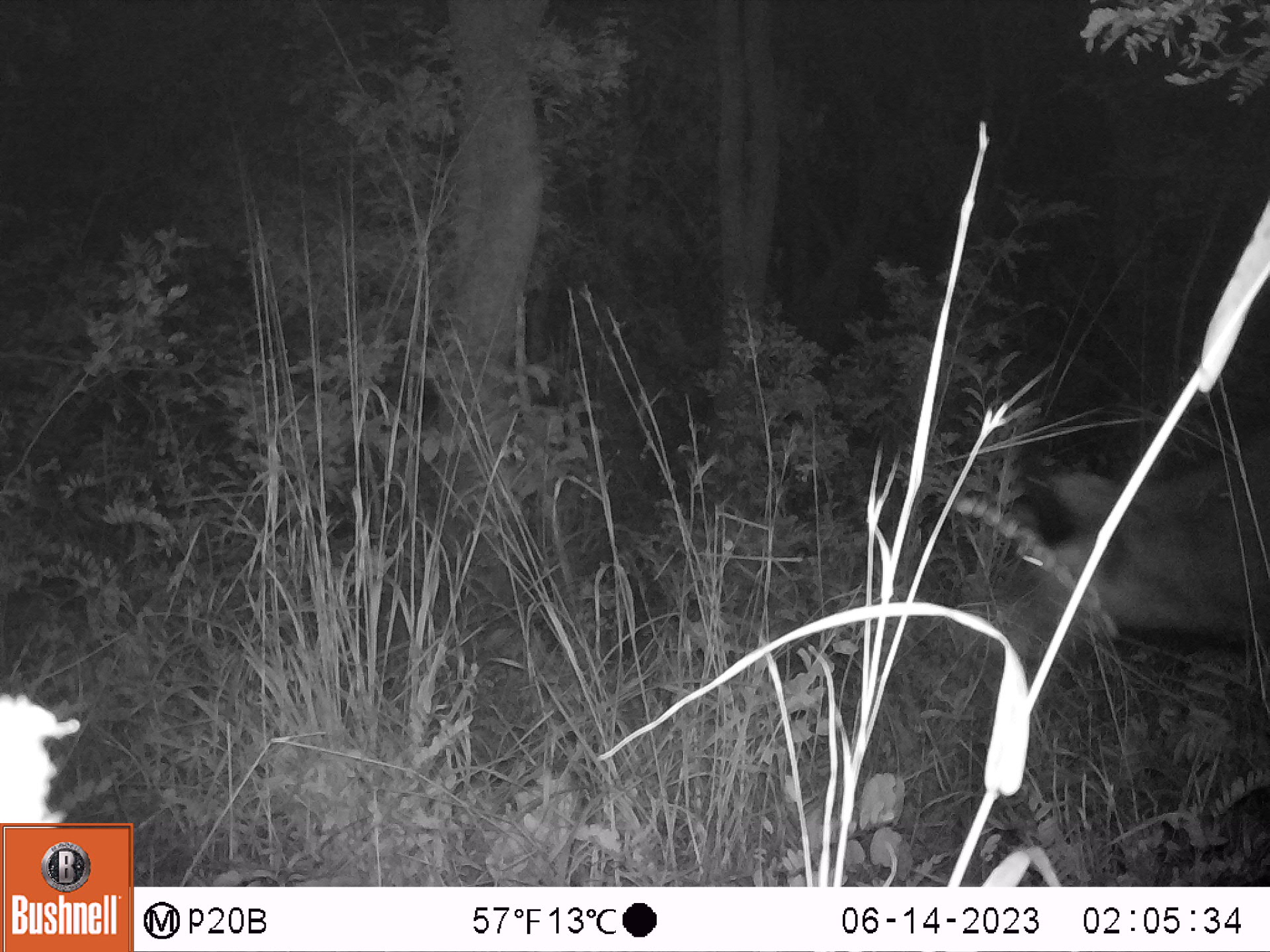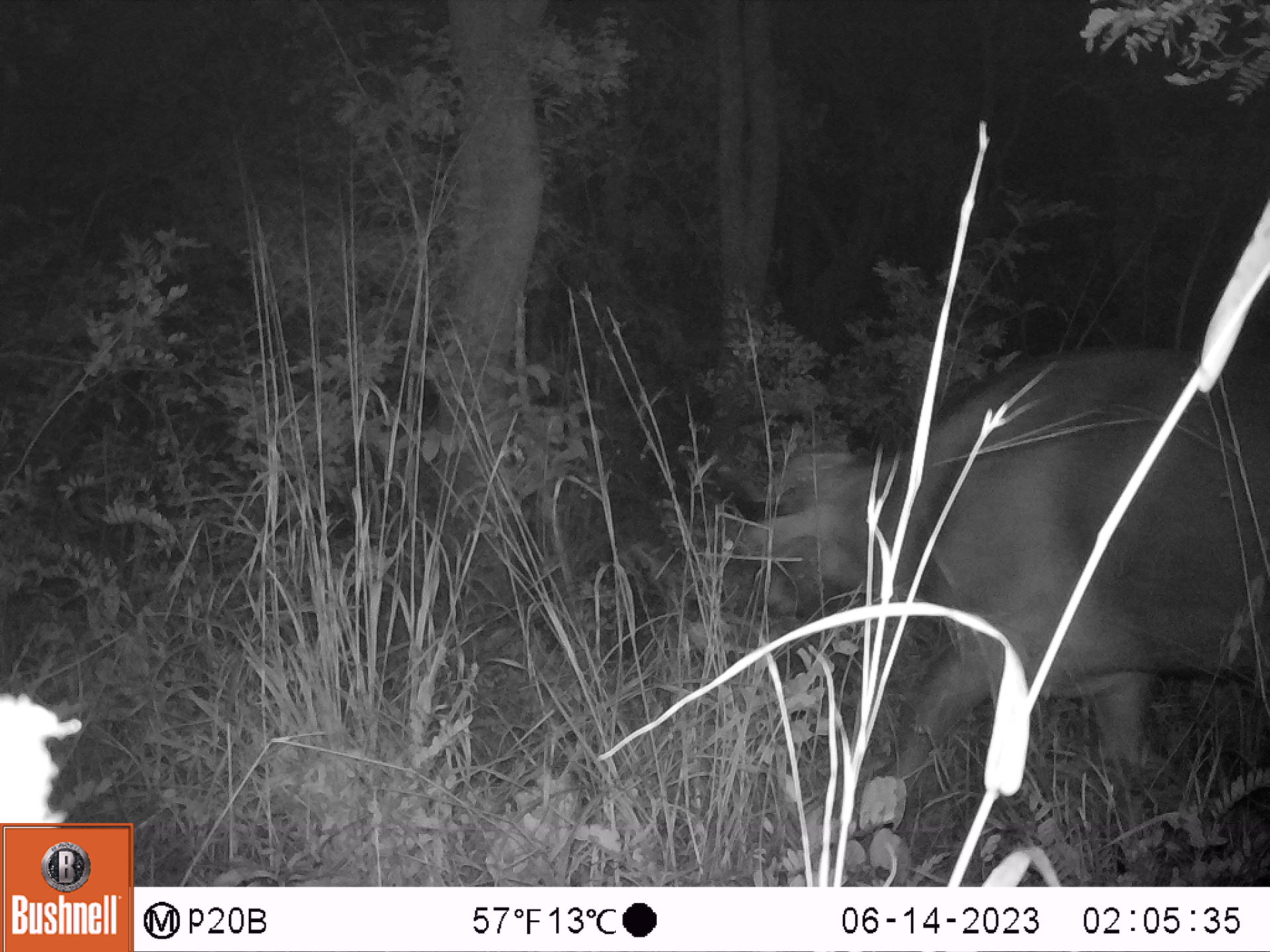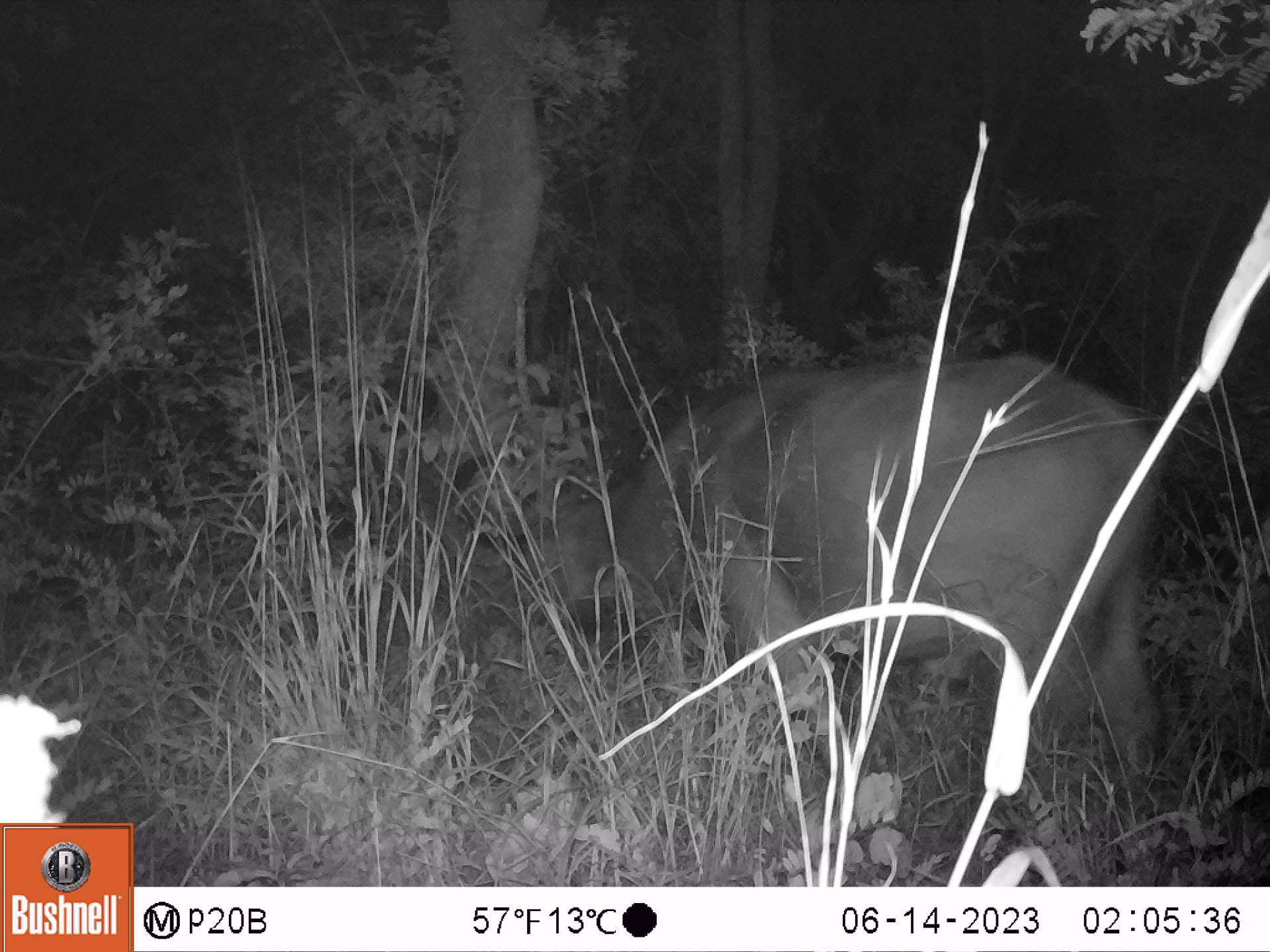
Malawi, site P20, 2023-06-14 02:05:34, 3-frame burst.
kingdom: Animalia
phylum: Chordata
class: Mammalia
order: Artiodactyla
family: Bovidae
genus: Hippotragus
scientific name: Hippotragus niger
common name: sable antelope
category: sable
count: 1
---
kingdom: Animalia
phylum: Chordata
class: Mammalia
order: Artiodactyla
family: Bovidae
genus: Syncerus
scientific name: Syncerus caffer caffer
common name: cape buffalo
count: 1